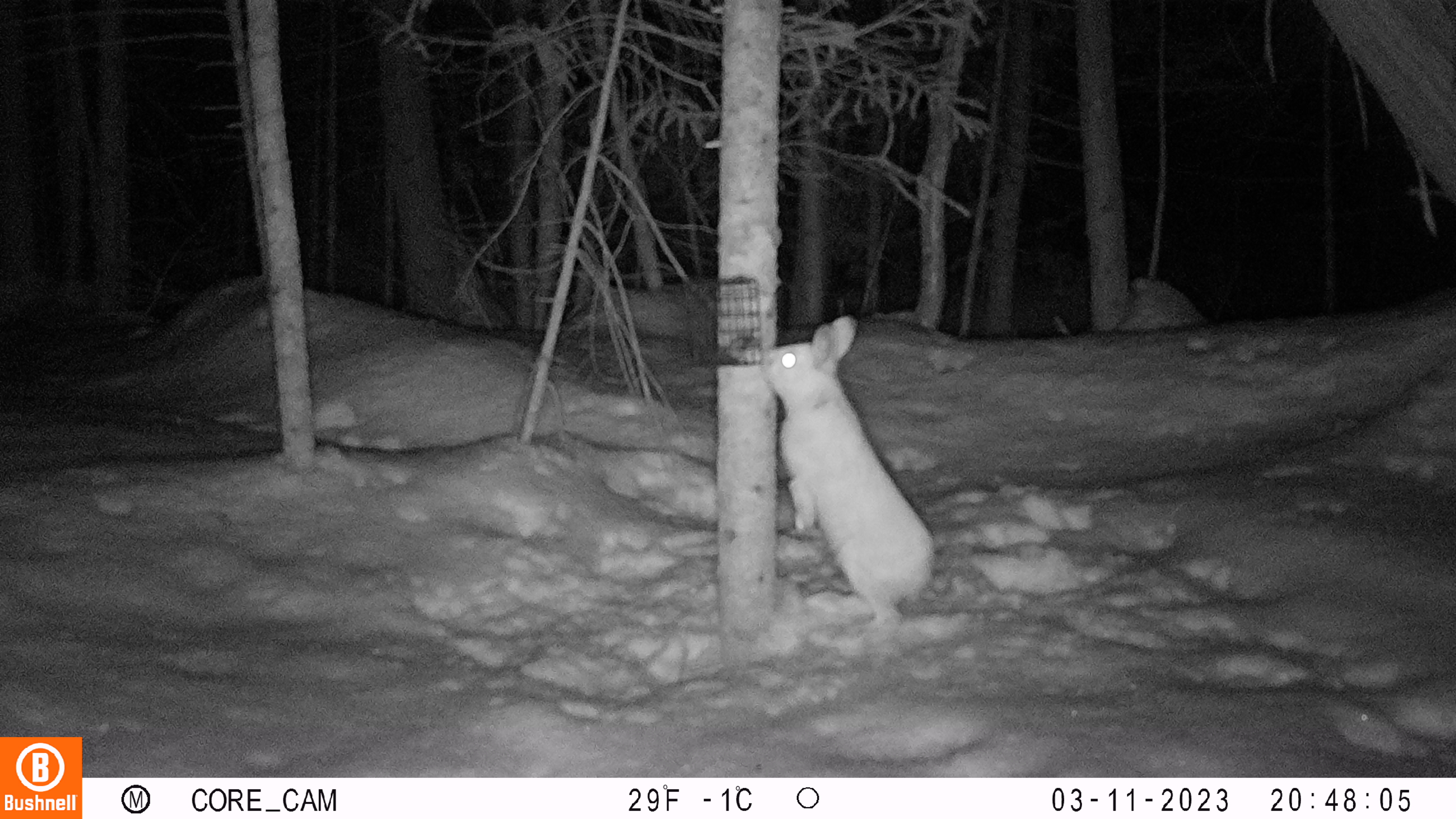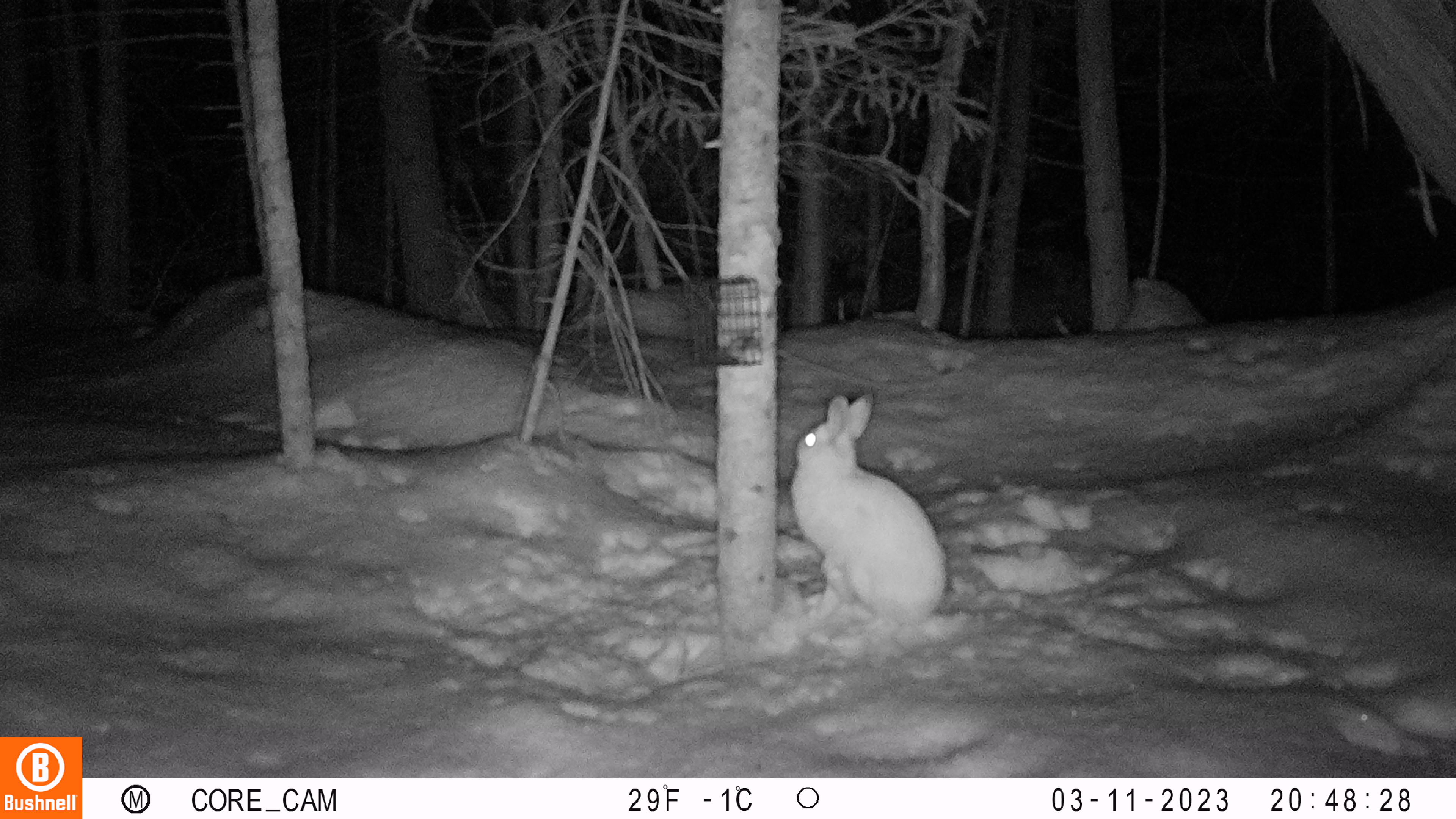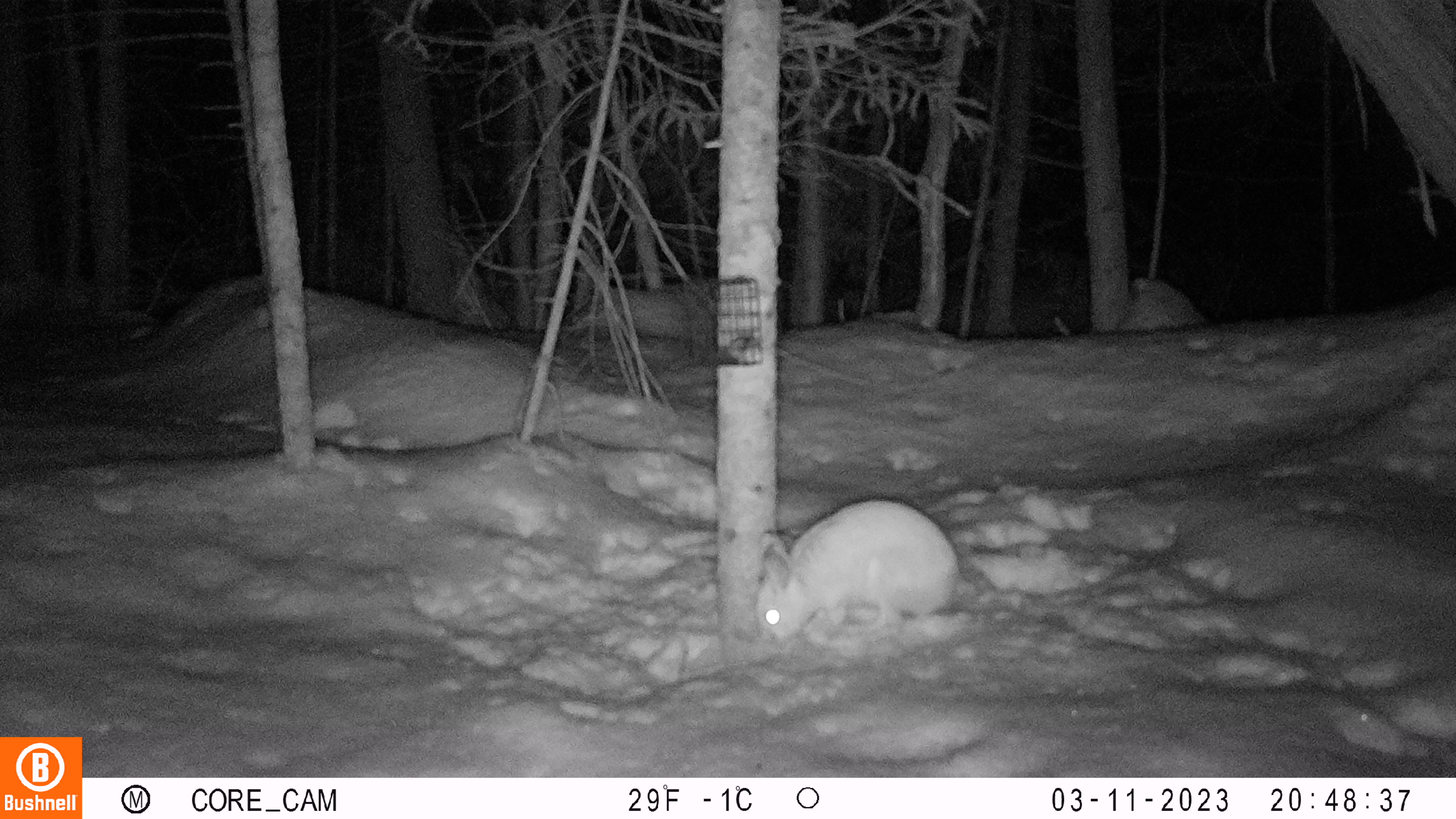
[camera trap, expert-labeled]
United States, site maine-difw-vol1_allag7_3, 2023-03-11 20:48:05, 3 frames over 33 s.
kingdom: Animalia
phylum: Chordata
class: Mammalia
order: Lagomorpha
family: Leporidae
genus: Lepus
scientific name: Lepus americanus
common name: snowshoe hare